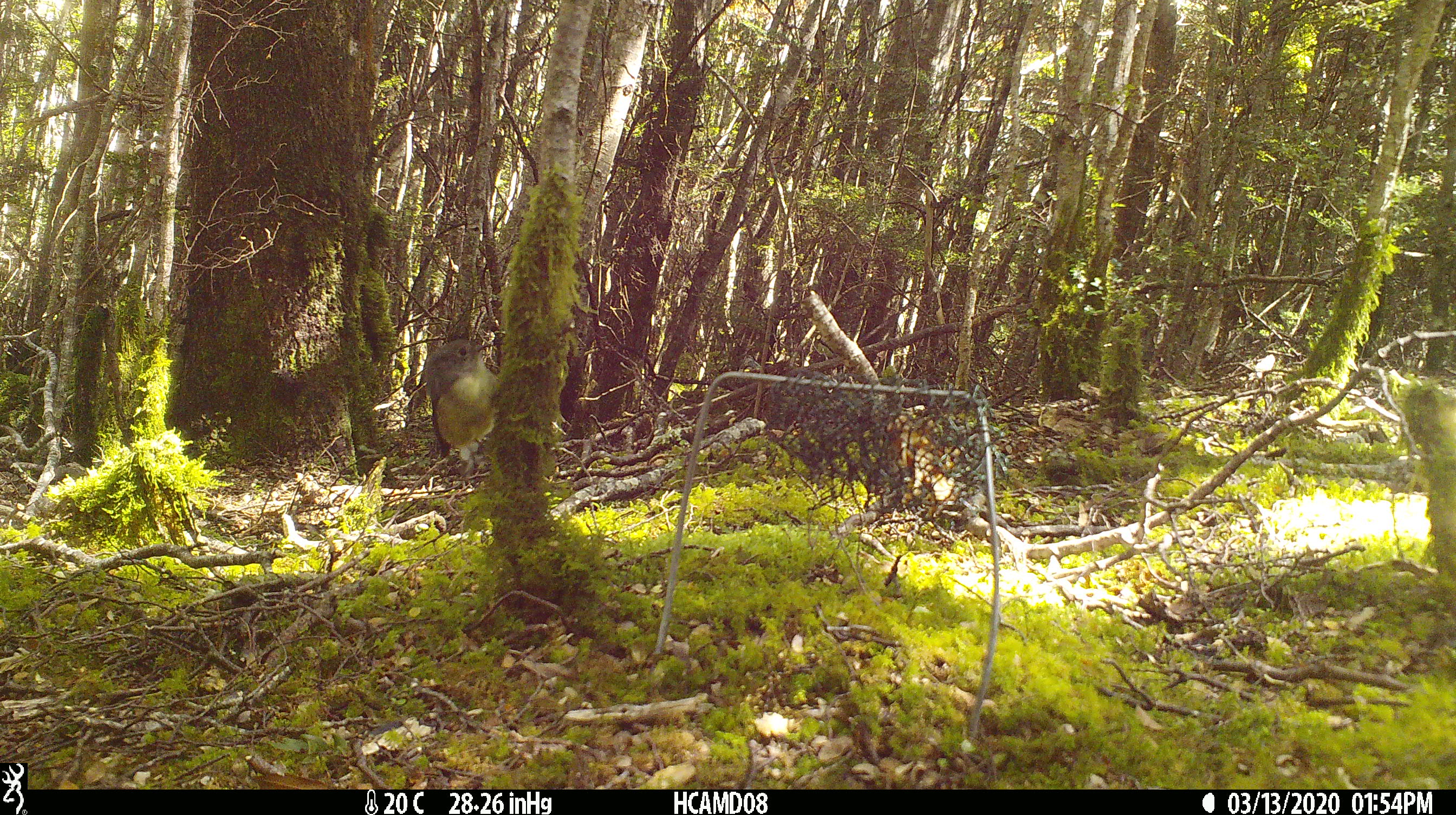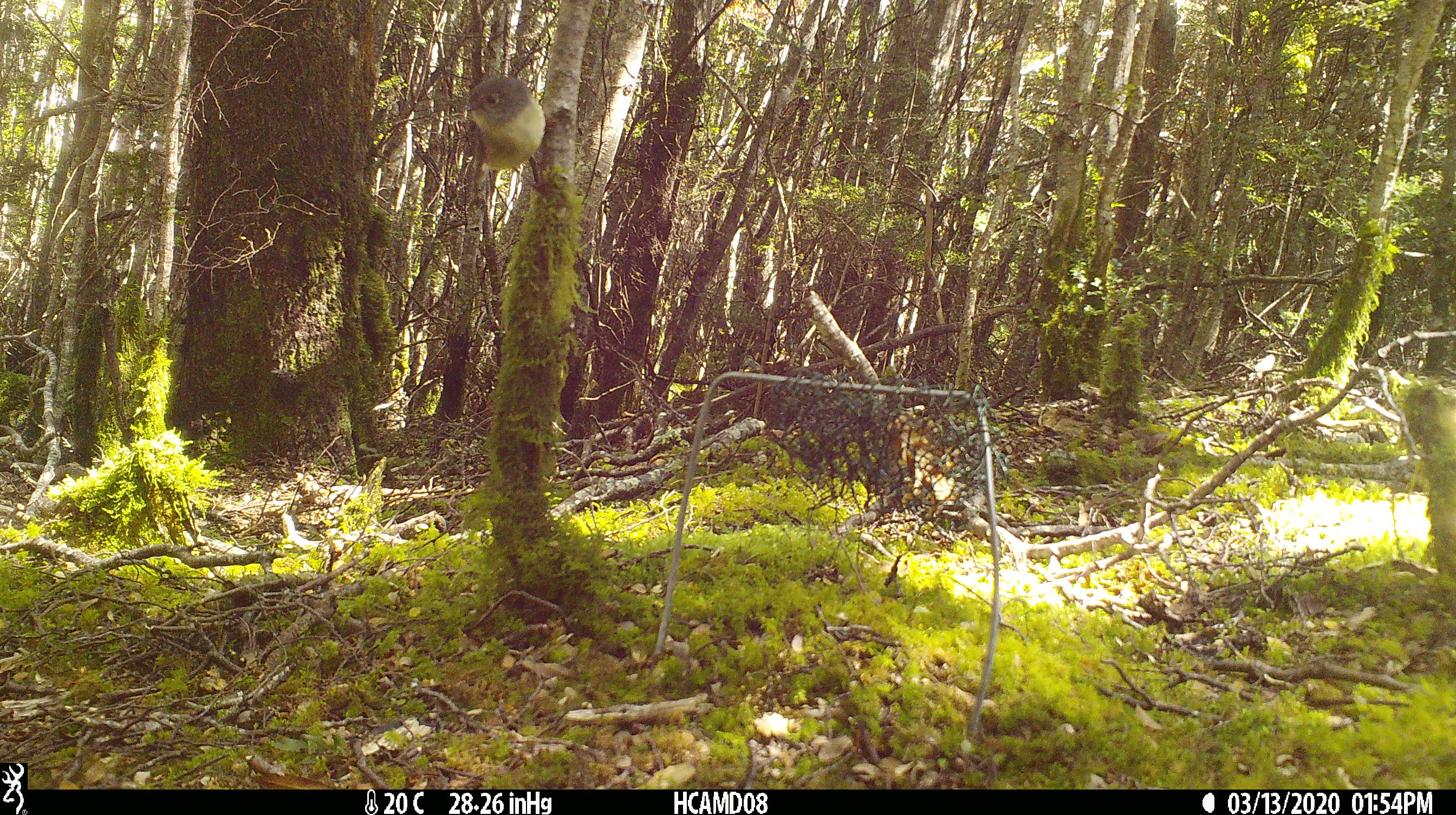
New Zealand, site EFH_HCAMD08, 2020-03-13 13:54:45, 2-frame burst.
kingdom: Animalia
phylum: Chordata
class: Aves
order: Passeriformes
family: Petroicidae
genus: Petroica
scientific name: Petroica macrocephala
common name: tomtit